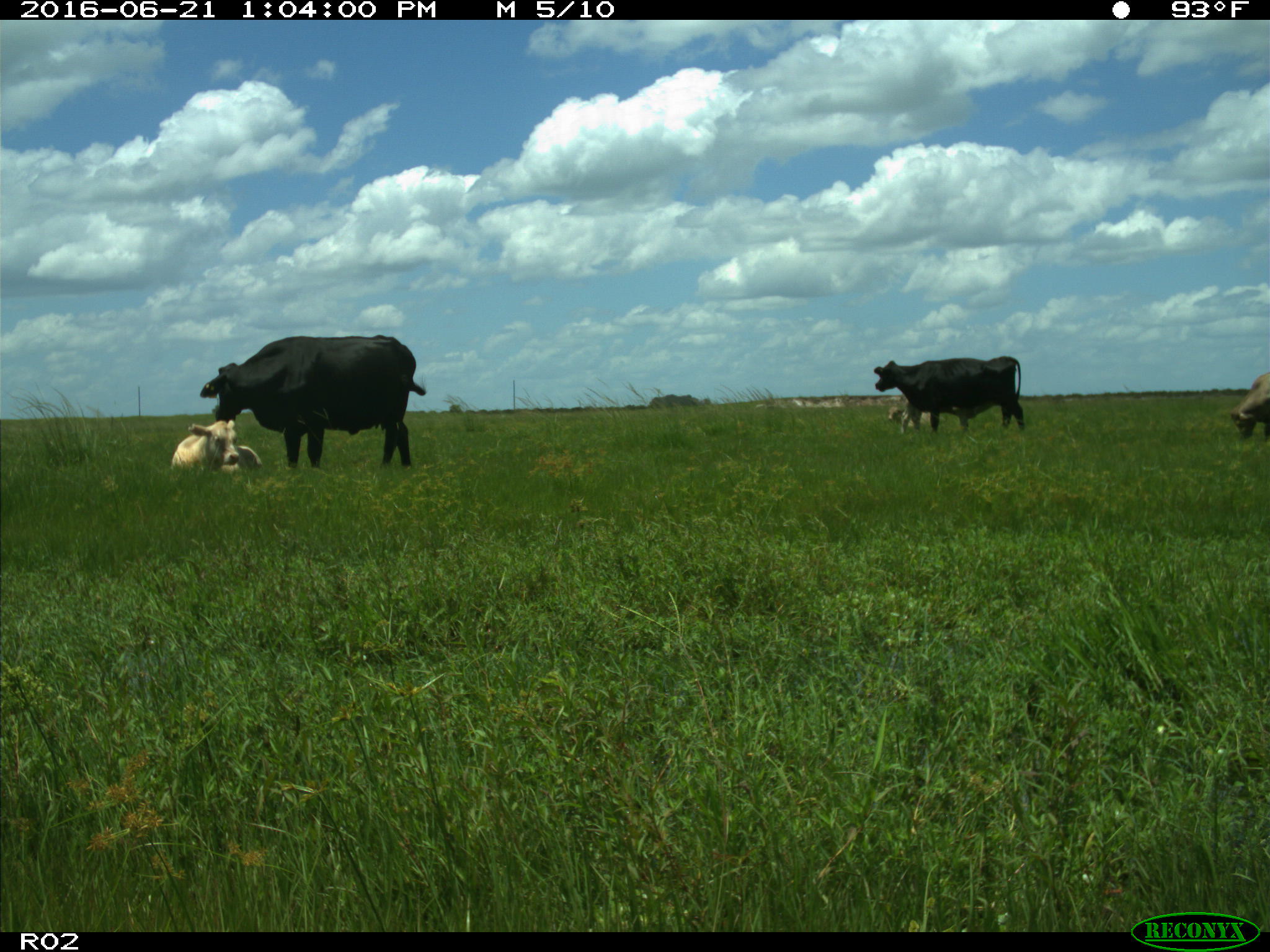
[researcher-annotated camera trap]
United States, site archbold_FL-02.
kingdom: Animalia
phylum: Chordata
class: Mammalia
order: Artiodactyla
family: Bovidae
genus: Bos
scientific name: Bos taurus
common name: domestic cow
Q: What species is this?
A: Bos taurus (domestic cow).